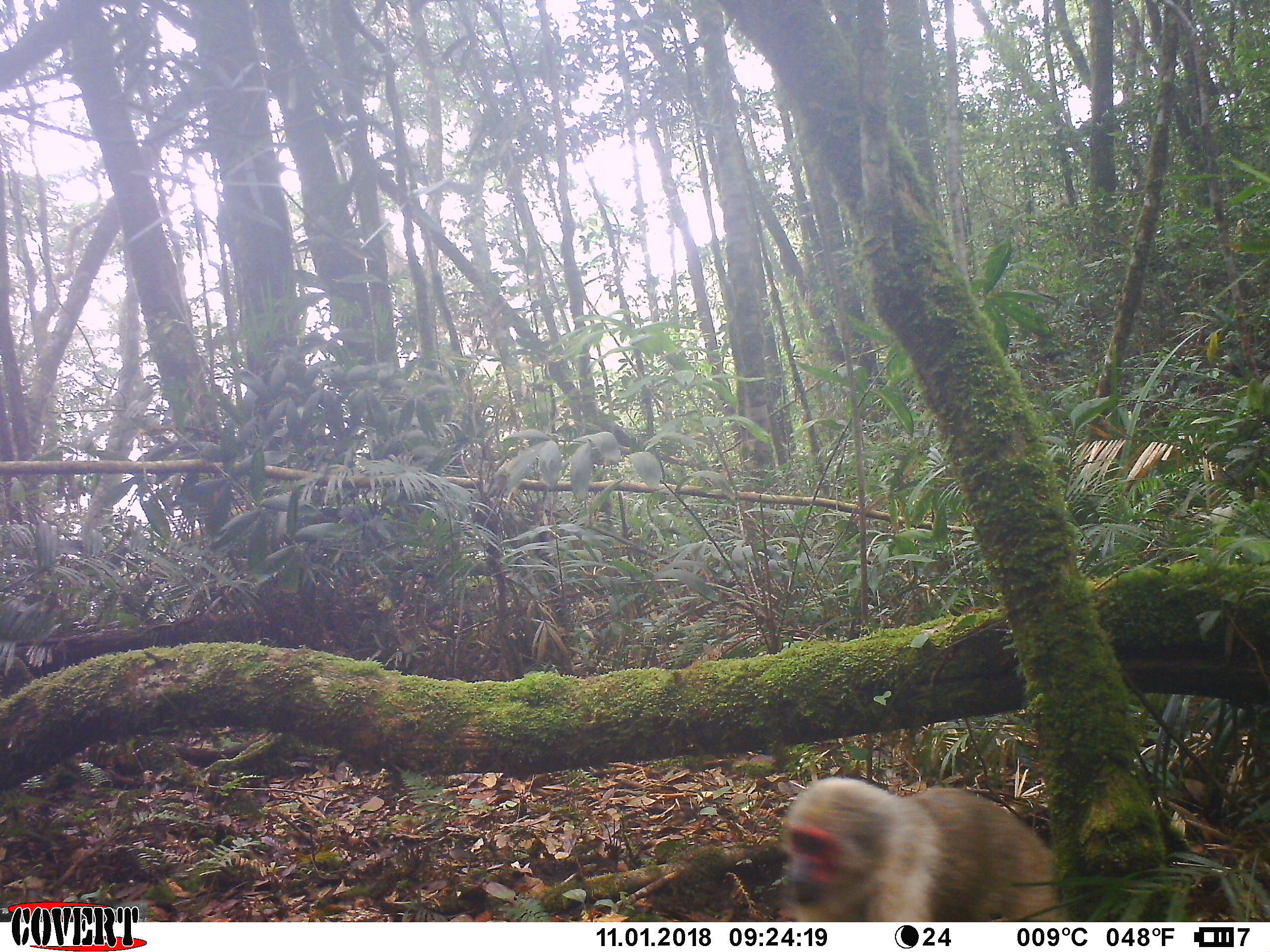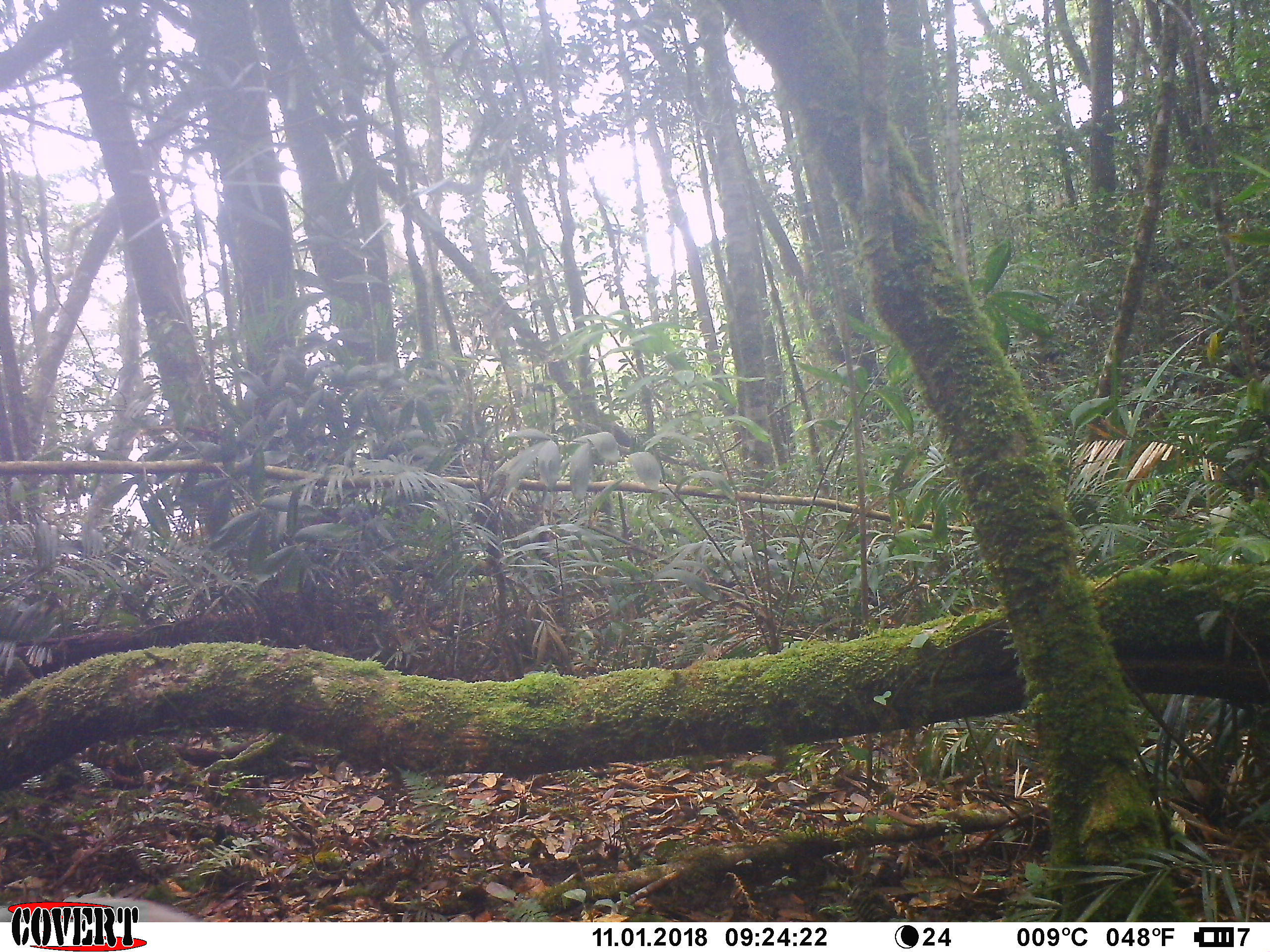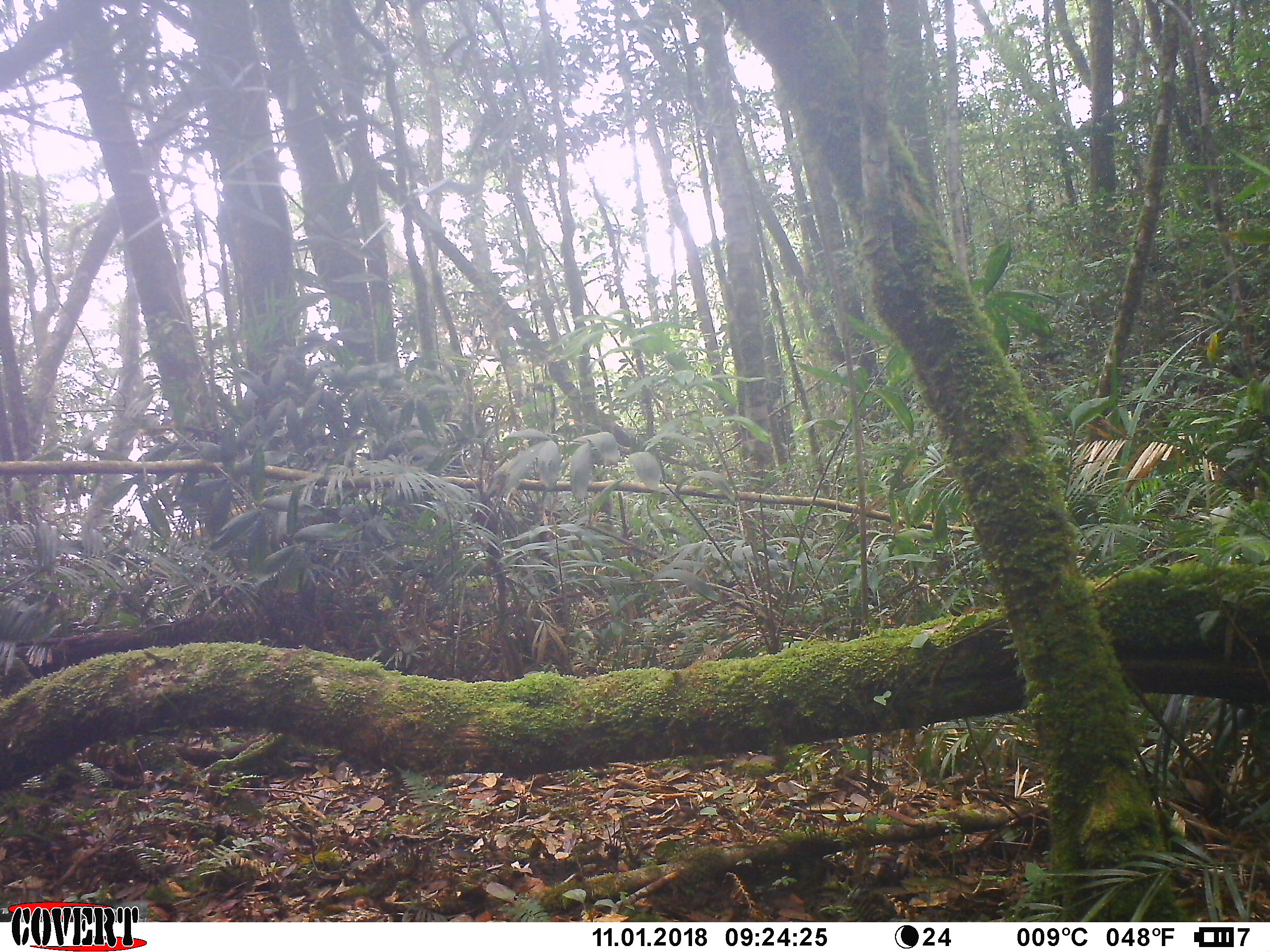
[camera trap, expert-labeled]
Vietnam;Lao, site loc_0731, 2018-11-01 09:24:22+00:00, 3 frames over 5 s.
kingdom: Animalia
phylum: Chordata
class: Mammalia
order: Primates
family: Cercopithecidae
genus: Macaca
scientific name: Macaca arctoides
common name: stump-tailed macaque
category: stump tailed macaque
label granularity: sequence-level